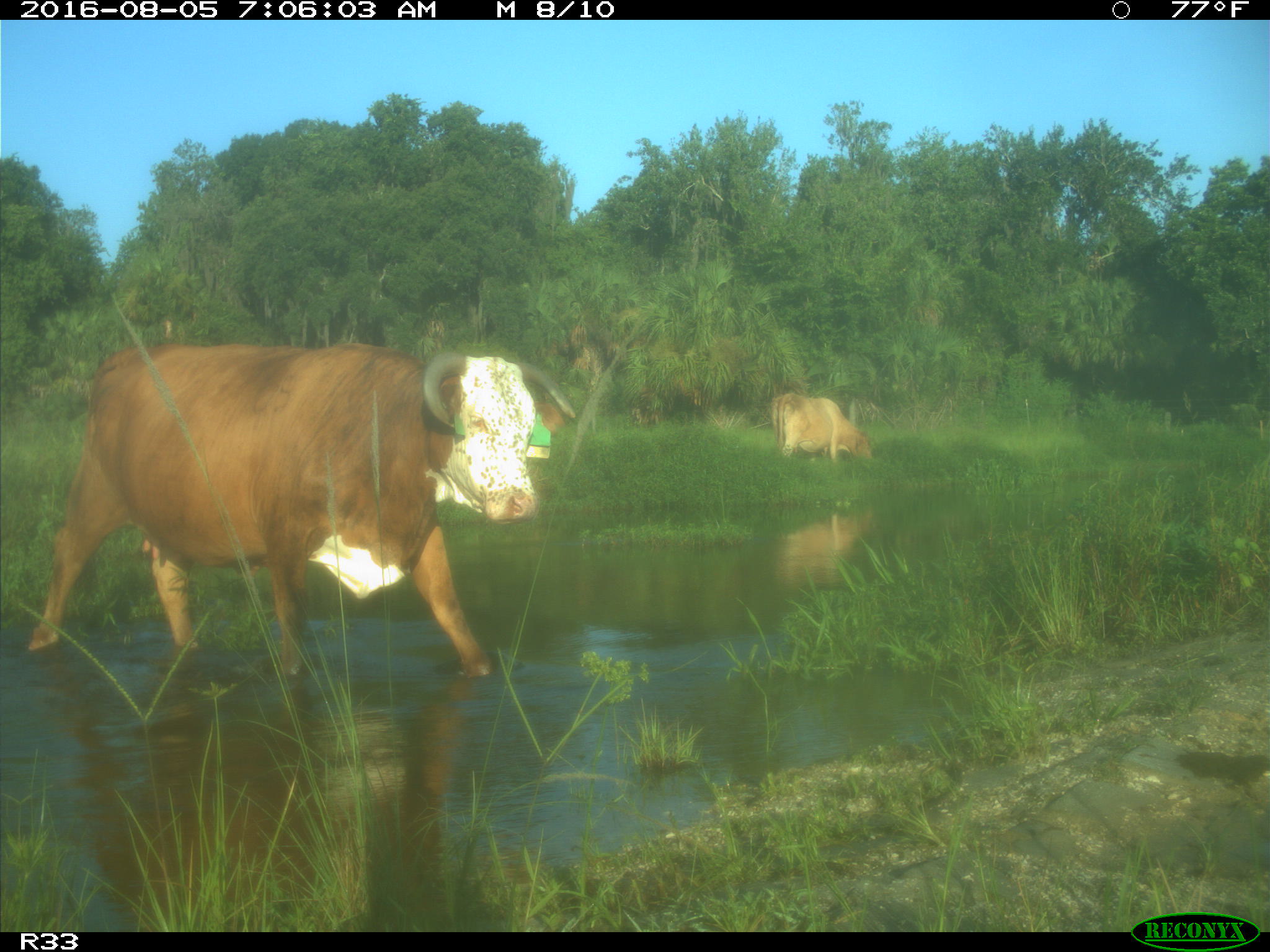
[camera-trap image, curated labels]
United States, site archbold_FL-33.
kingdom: Animalia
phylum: Chordata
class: Mammalia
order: Artiodactyla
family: Bovidae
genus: Bos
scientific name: Bos taurus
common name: domestic cow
Bos taurus (domestic cow).